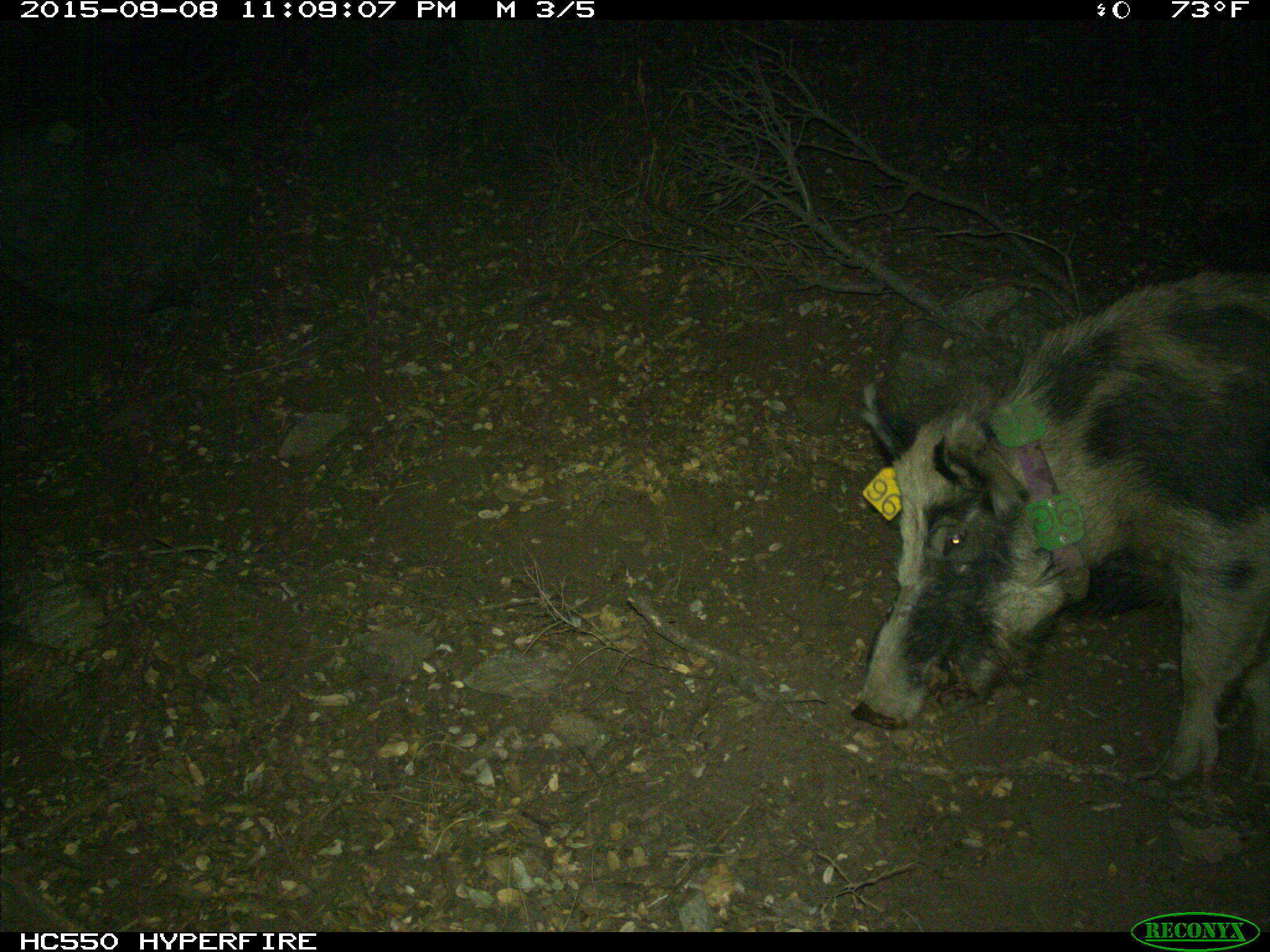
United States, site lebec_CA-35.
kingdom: Animalia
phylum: Chordata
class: Mammalia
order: Artiodactyla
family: Suidae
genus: Sus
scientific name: Sus scrofa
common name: wild boar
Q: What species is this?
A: Sus scrofa (wild boar).